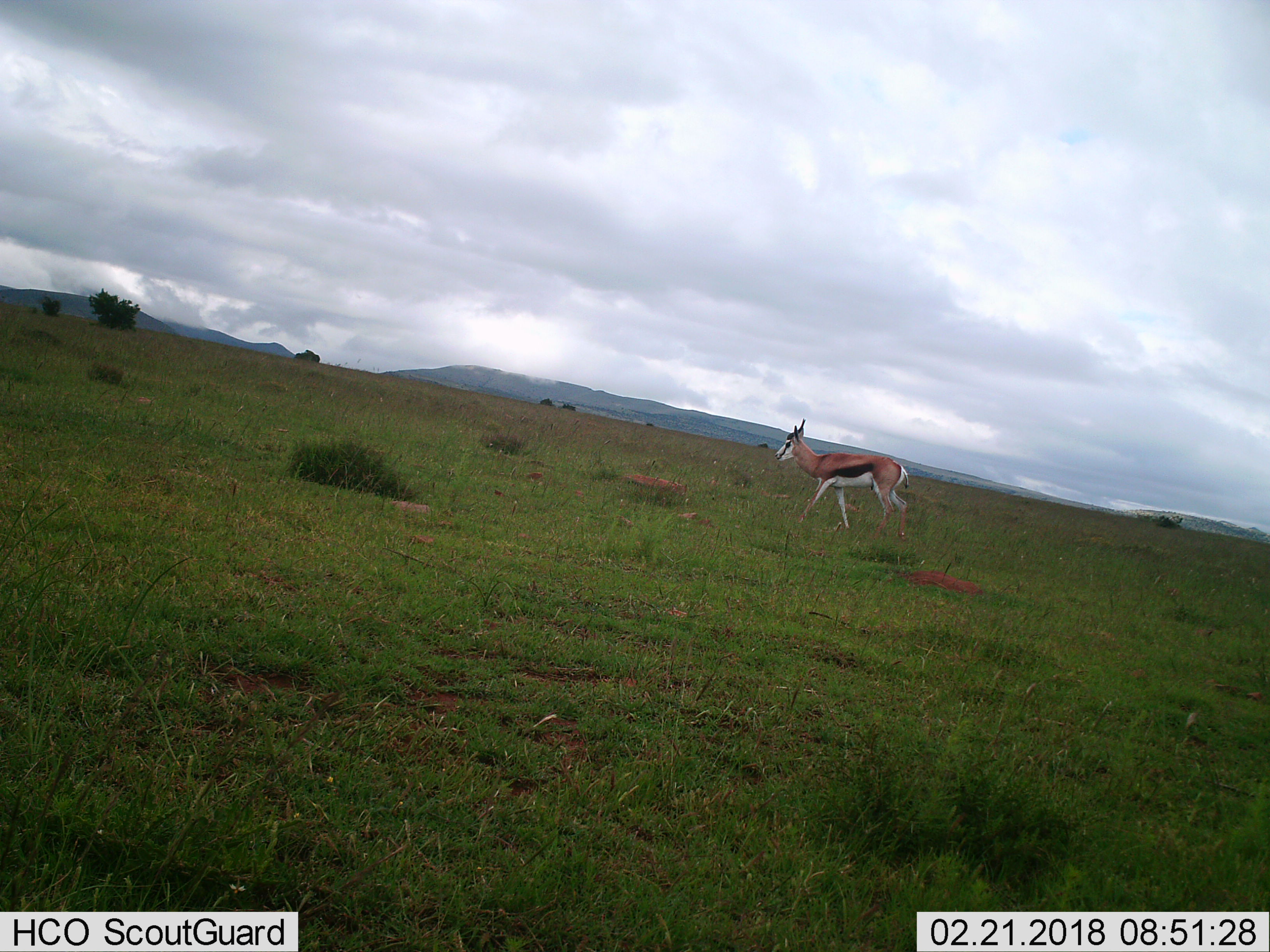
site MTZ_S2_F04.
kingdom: Animalia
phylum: Chordata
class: Mammalia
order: Artiodactyla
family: Bovidae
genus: Antidorcas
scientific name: Antidorcas marsupialis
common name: springbok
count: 1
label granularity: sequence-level